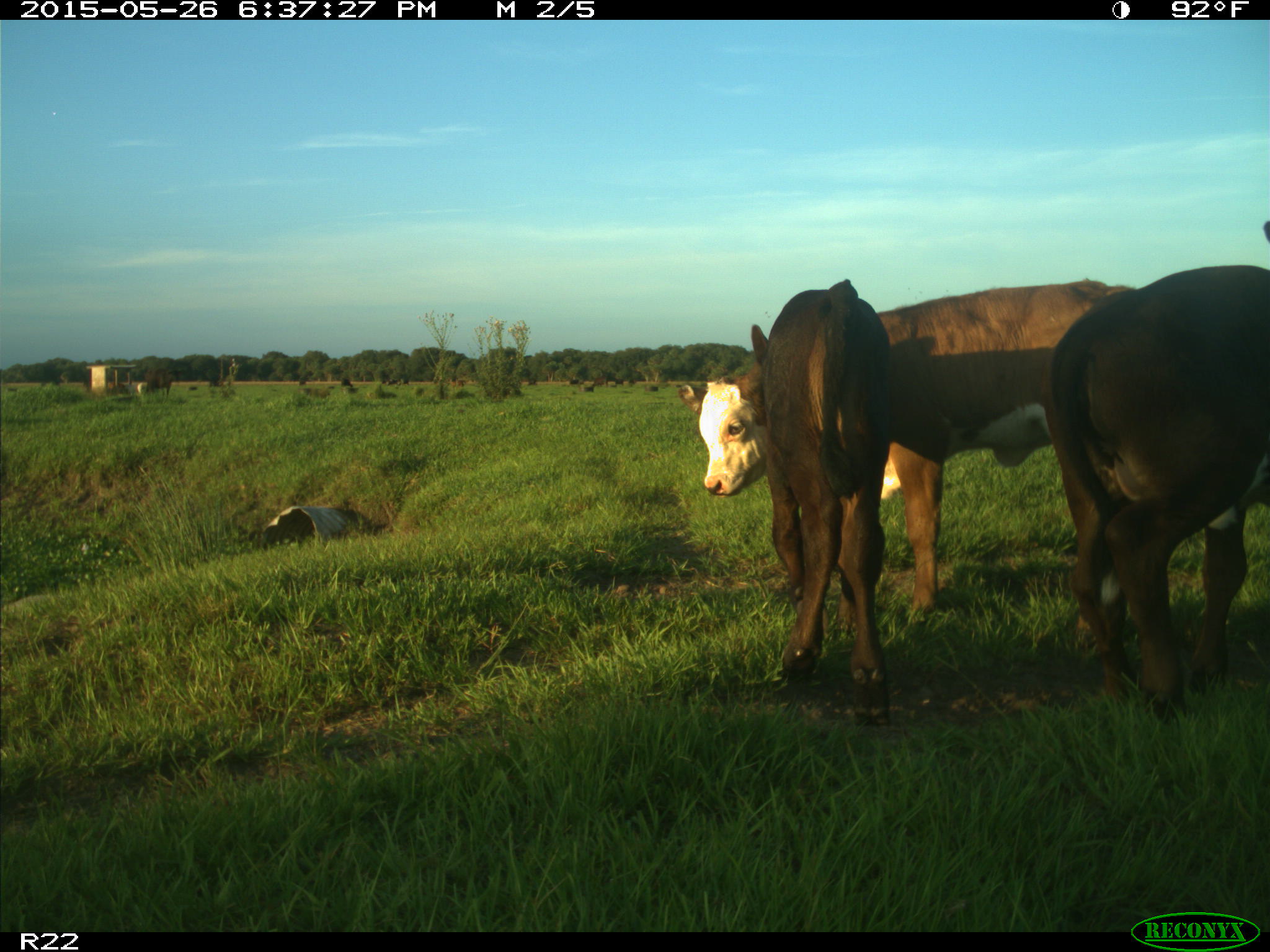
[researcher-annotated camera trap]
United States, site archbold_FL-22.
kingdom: Animalia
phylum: Chordata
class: Mammalia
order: Artiodactyla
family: Bovidae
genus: Bos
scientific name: Bos taurus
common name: domestic cow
Bos taurus (domestic cow).